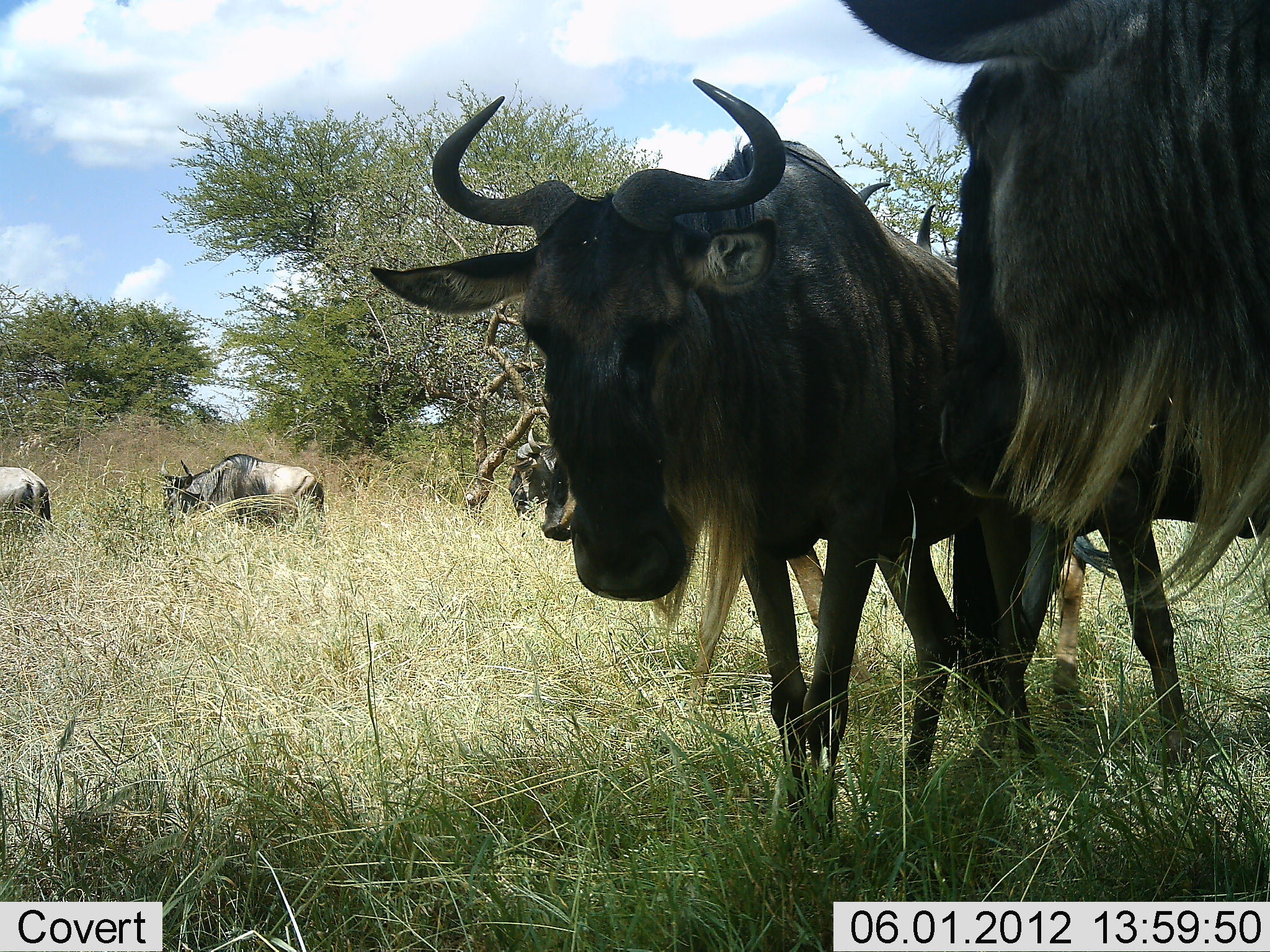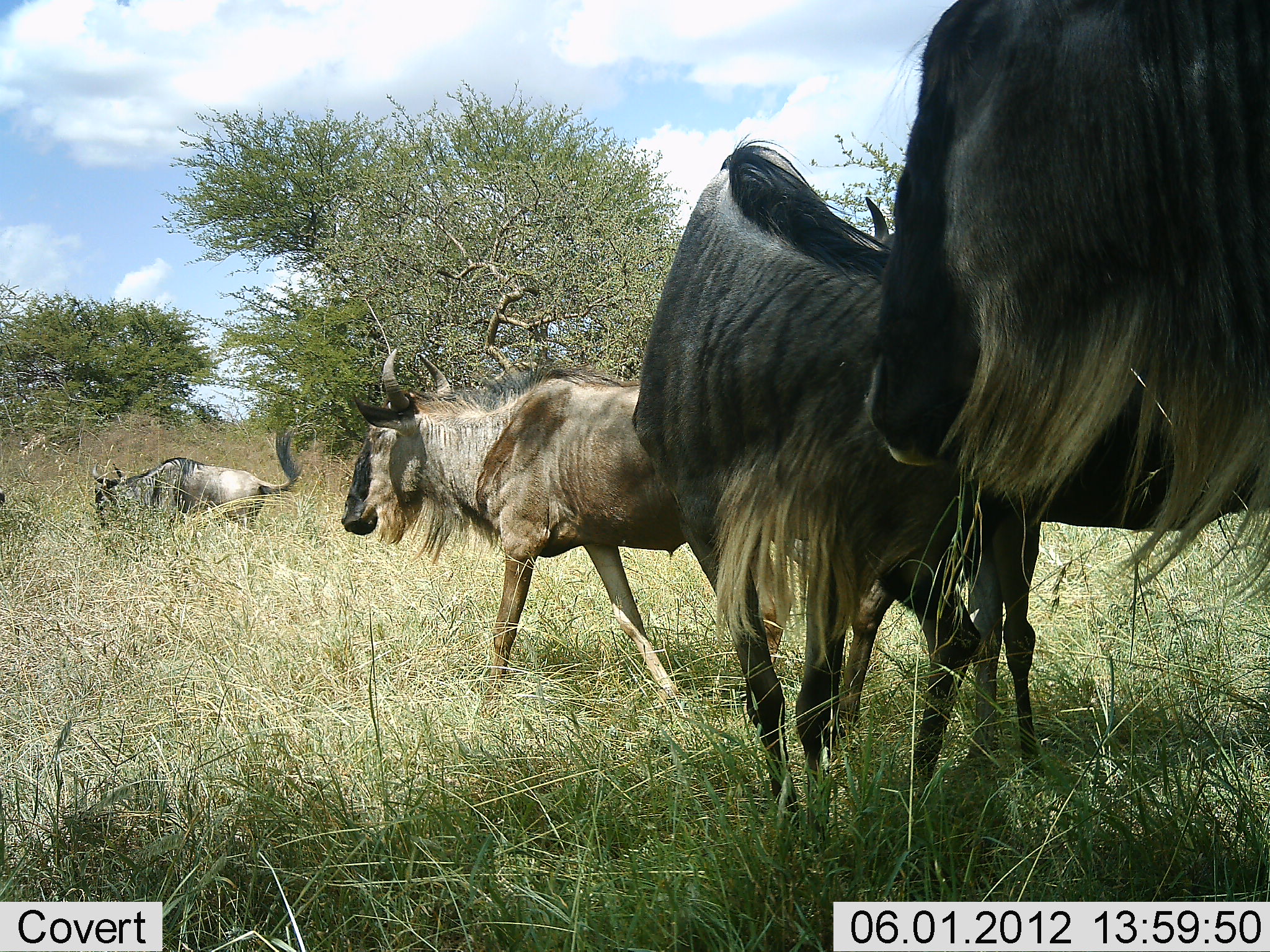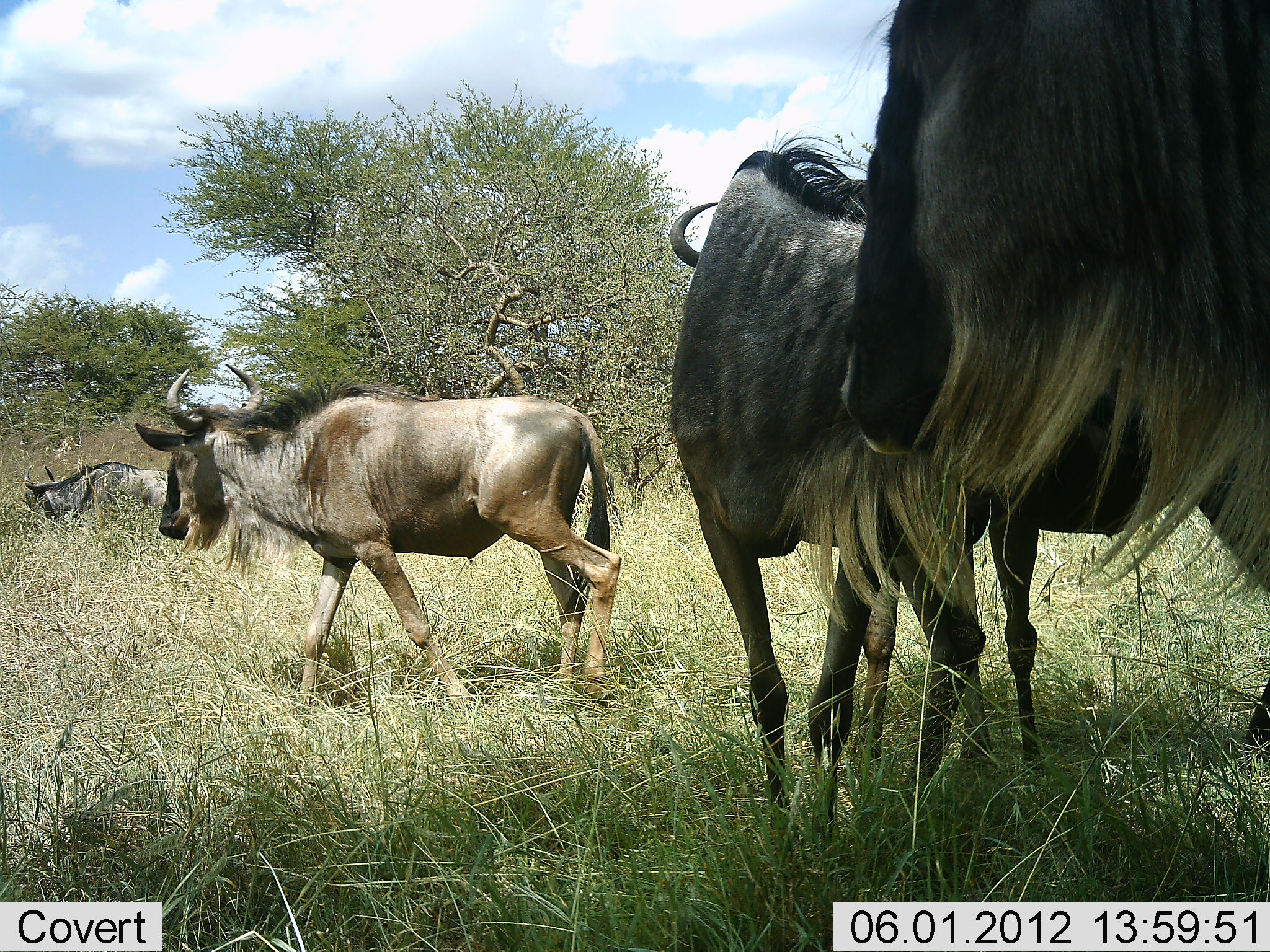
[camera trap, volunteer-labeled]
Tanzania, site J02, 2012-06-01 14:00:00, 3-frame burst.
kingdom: Animalia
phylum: Chordata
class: Mammalia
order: Artiodactyla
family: Bovidae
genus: Connochaetes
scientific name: Connochaetes taurinus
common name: blue wildebeest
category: wildebeest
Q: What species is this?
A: Wildebeest (blue wildebeest) (Connochaetes taurinus).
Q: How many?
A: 5.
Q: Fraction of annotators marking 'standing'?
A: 45%.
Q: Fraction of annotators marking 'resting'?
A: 0%.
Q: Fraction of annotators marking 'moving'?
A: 100%.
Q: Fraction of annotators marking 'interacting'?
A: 0%.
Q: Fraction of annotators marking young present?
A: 0%.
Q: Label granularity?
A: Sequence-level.